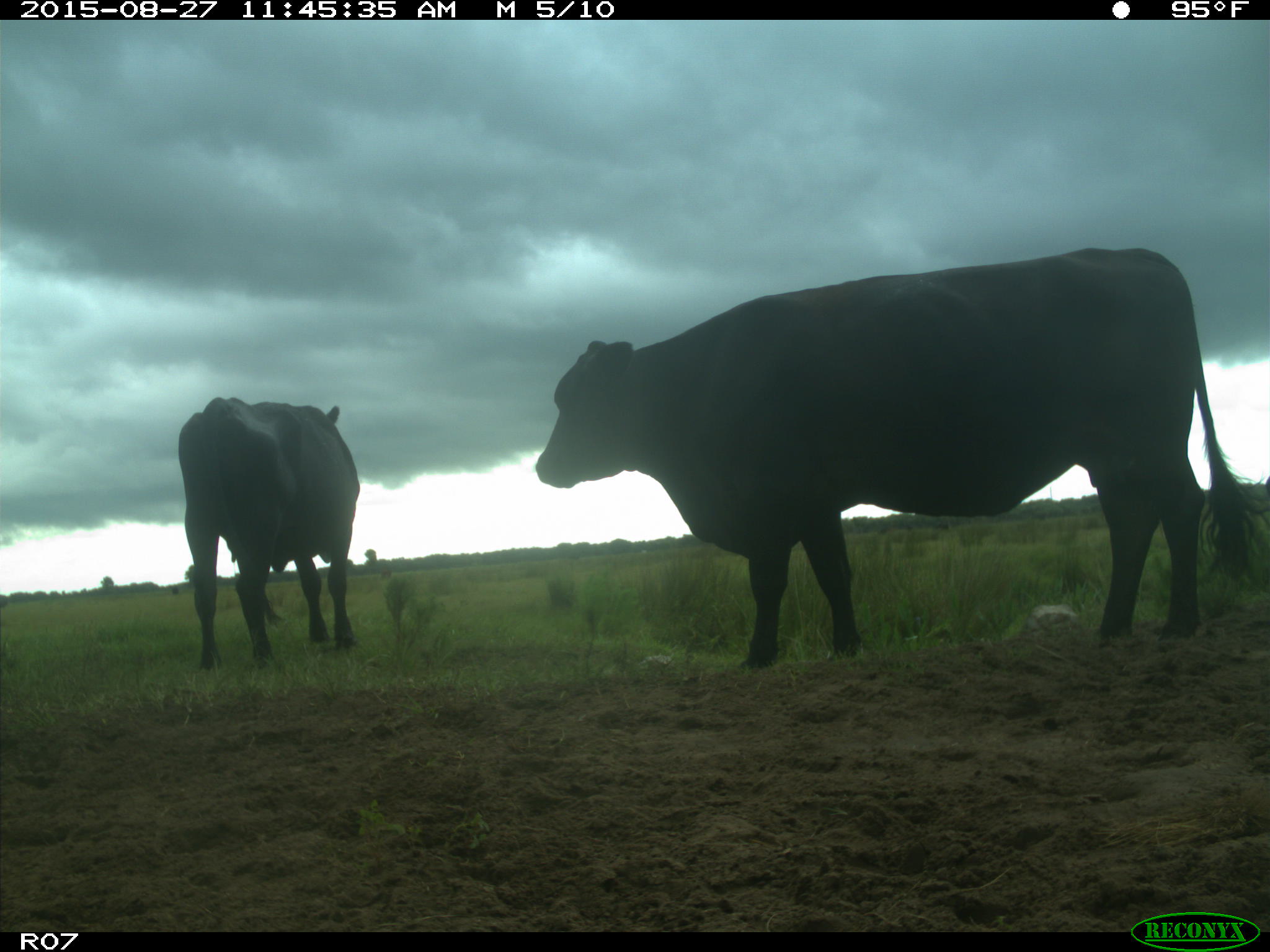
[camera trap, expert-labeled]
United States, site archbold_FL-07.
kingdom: Animalia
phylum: Chordata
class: Mammalia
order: Artiodactyla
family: Bovidae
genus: Bos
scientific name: Bos taurus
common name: domestic cow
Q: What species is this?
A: Bos taurus (domestic cow).